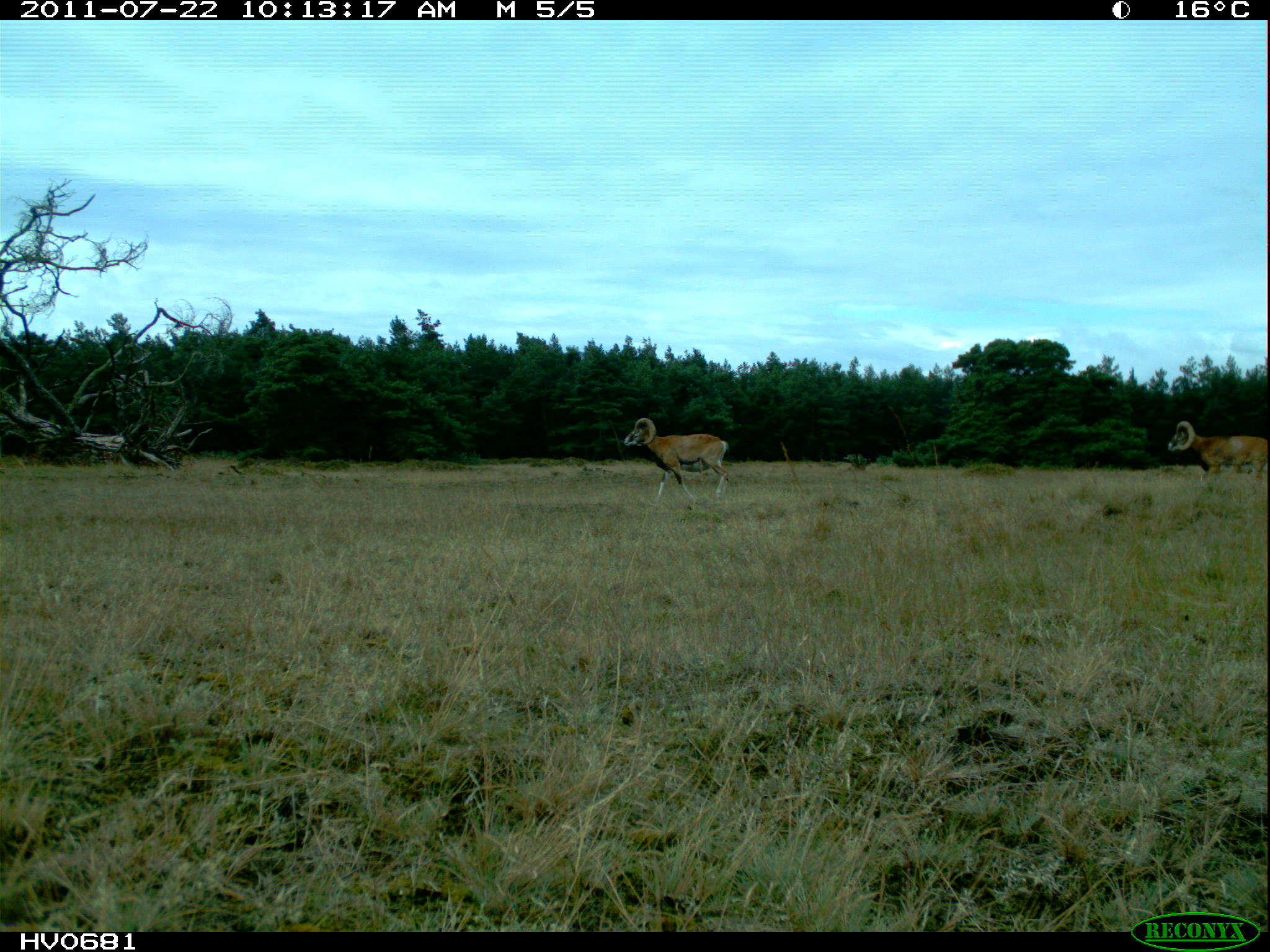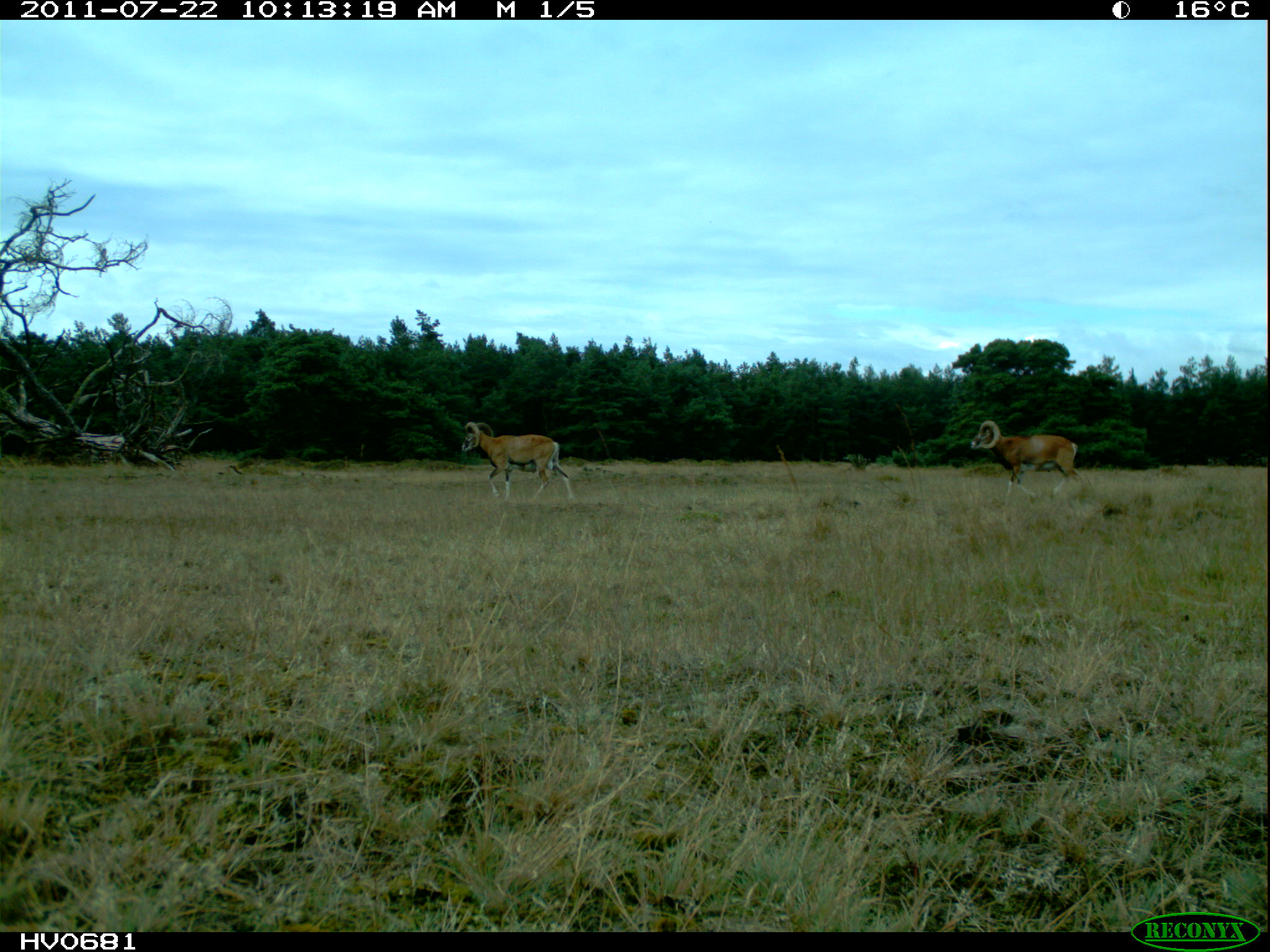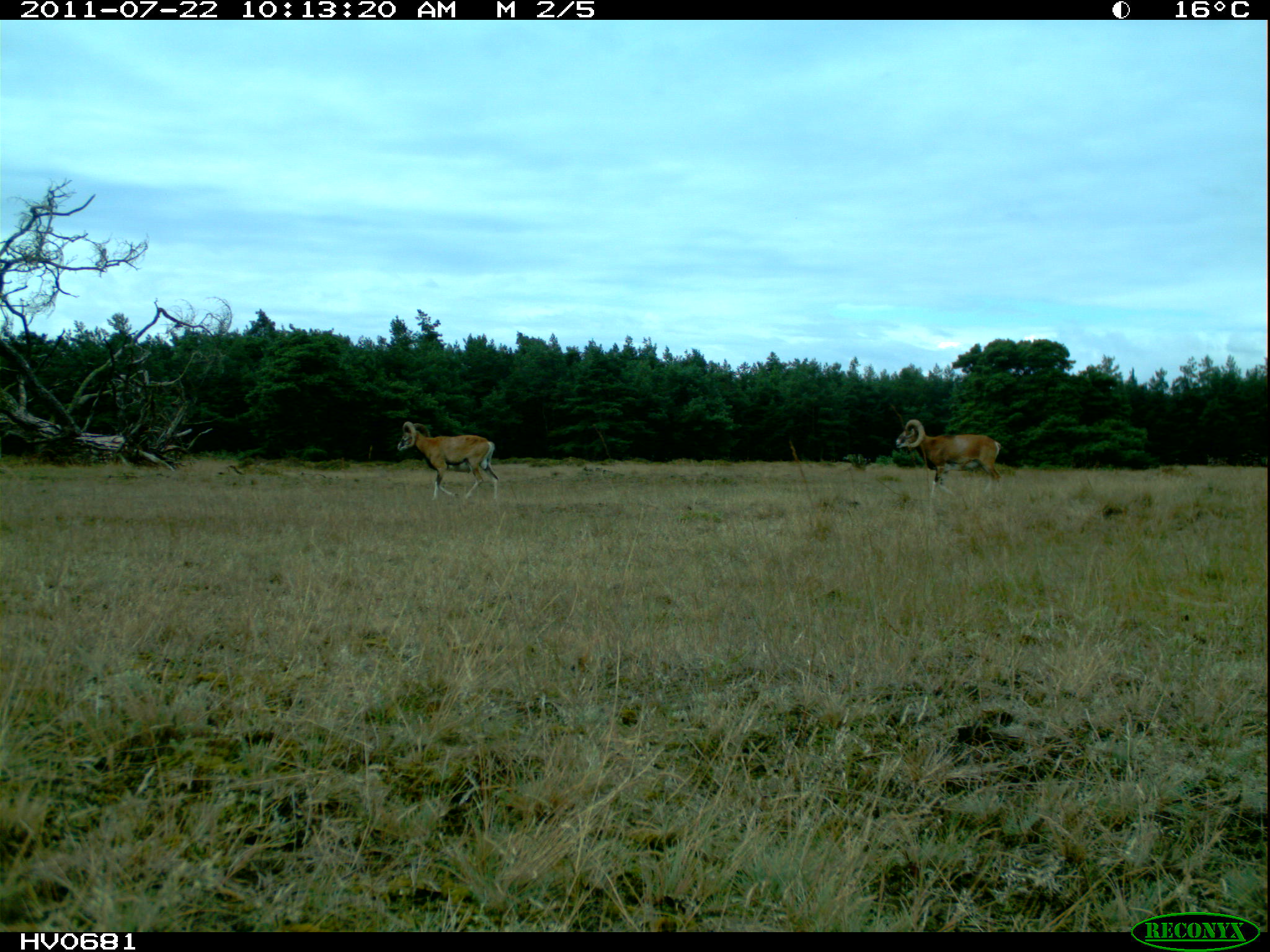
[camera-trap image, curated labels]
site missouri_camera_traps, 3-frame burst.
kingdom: Animalia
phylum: Chordata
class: Mammalia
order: Artiodactyla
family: Bovidae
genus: Ovis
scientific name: Ovis ammon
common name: mouflon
Mouflon (Ovis ammon). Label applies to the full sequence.